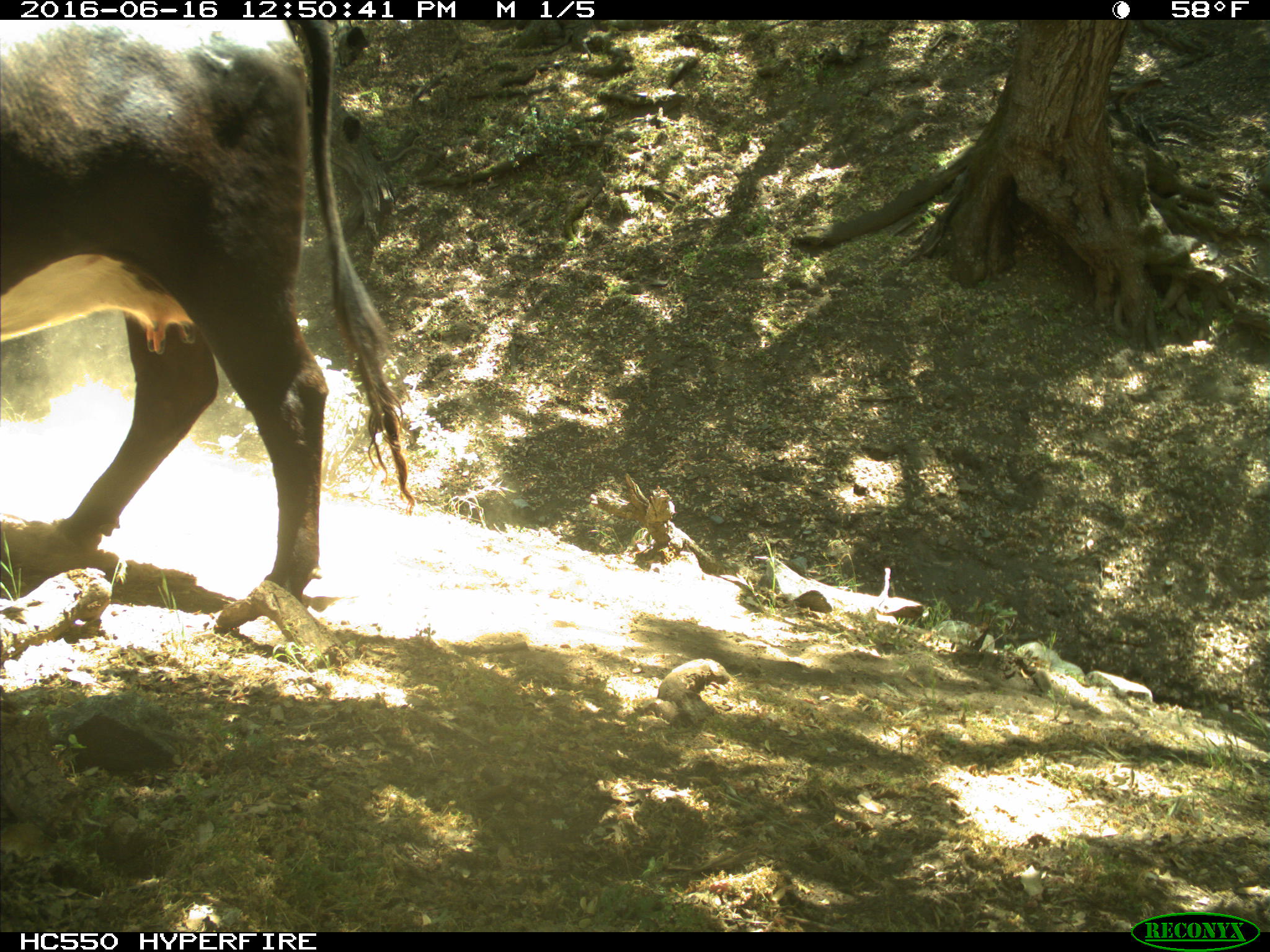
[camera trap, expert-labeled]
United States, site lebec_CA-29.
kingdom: Animalia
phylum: Chordata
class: Mammalia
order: Artiodactyla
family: Bovidae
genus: Bos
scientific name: Bos taurus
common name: domestic cow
Bos taurus (domestic cow).